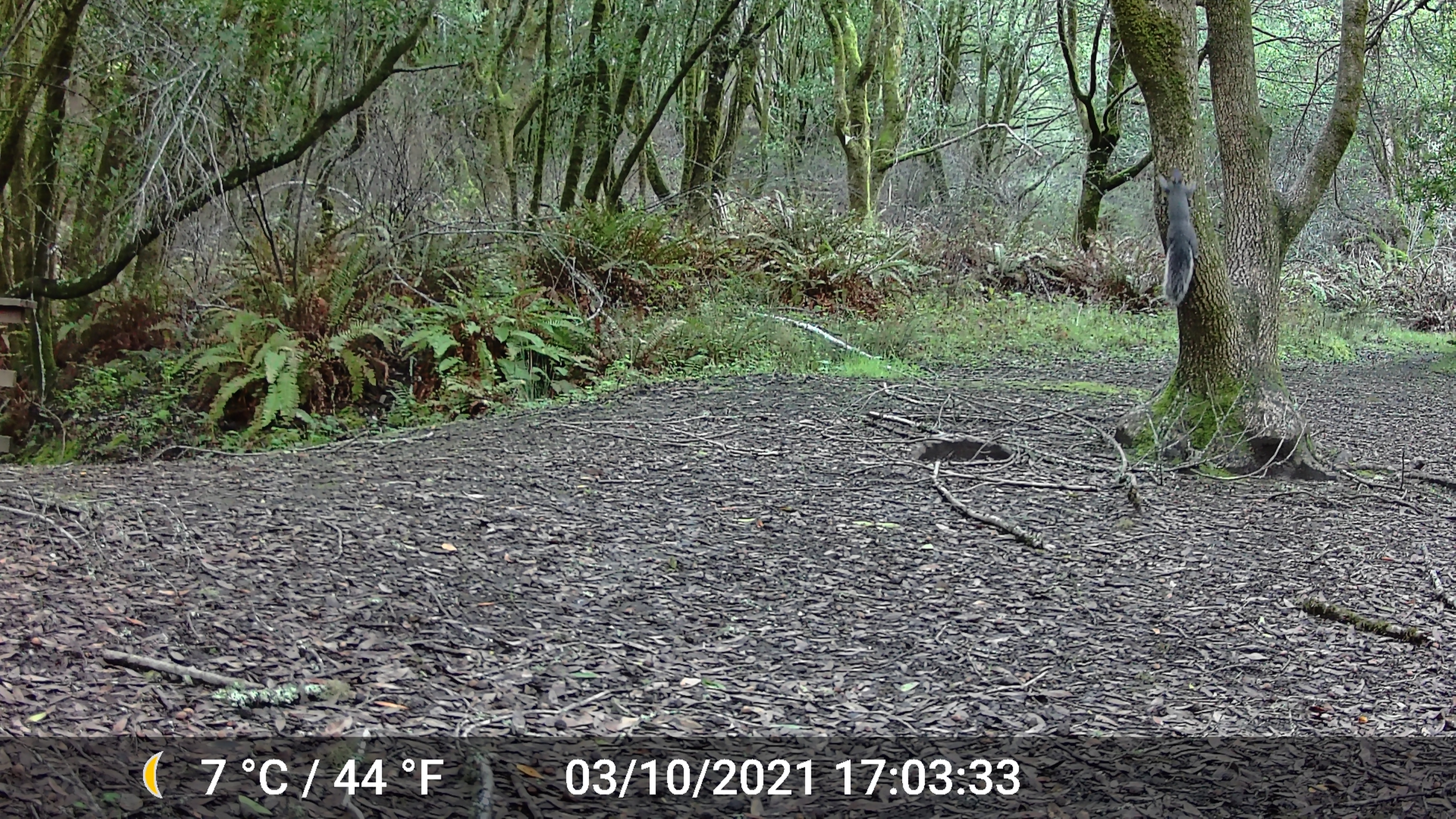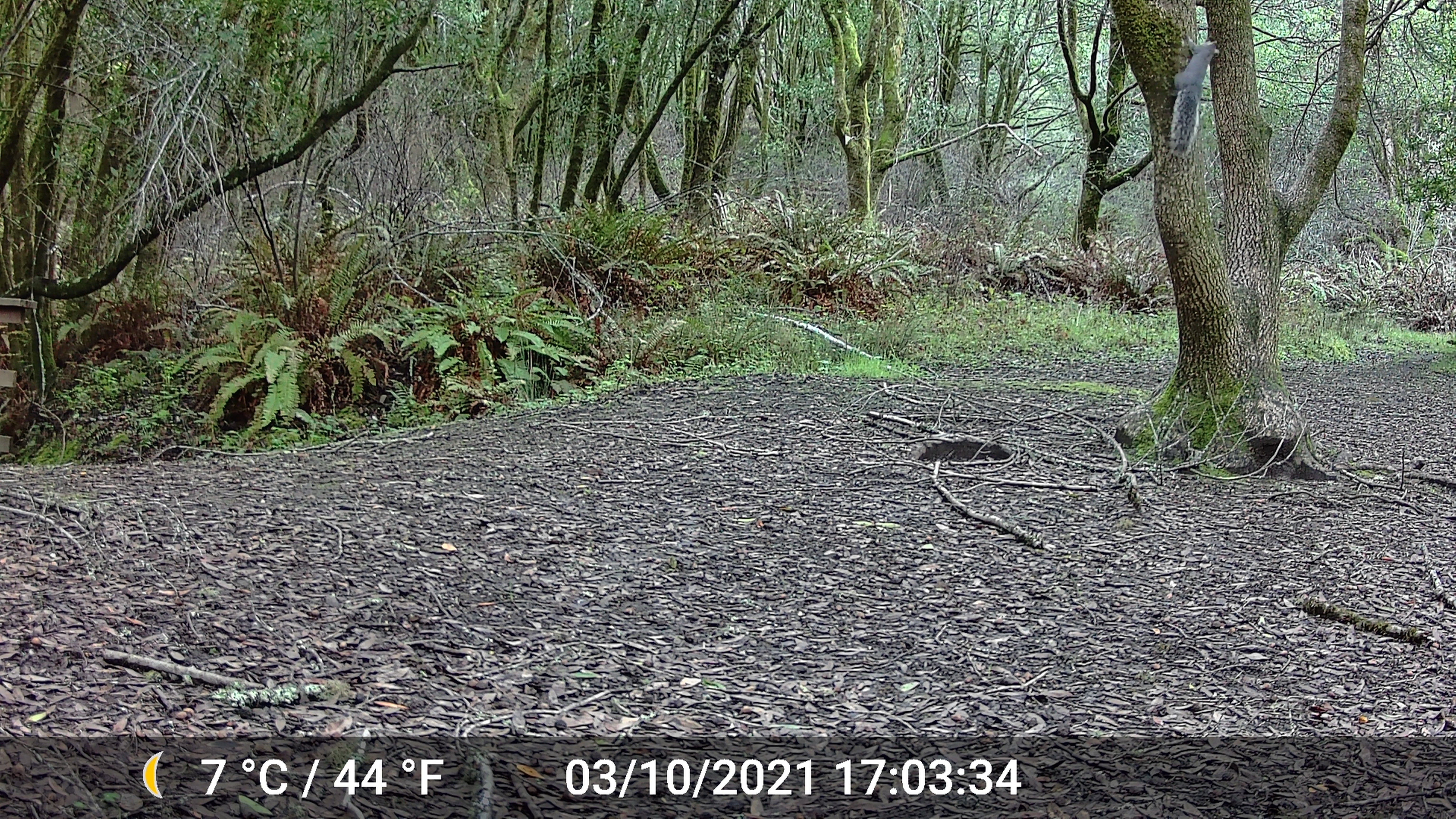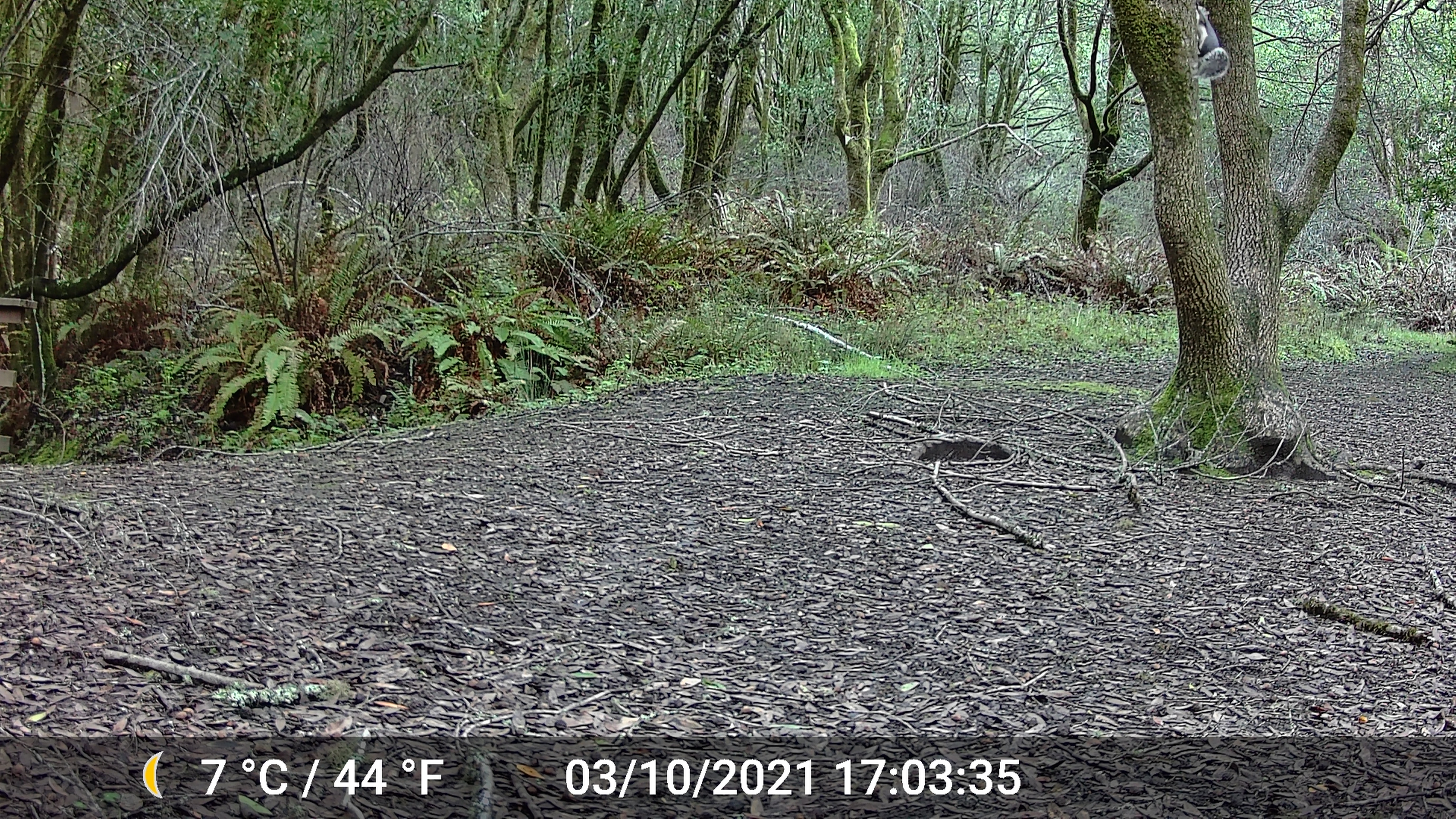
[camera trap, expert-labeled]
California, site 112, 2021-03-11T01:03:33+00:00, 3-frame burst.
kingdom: Animalia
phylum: Chordata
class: Mammalia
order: Rodentia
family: Sciuridae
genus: Sciurus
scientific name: Sciurus griseus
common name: western gray squirrel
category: western grey squirrel